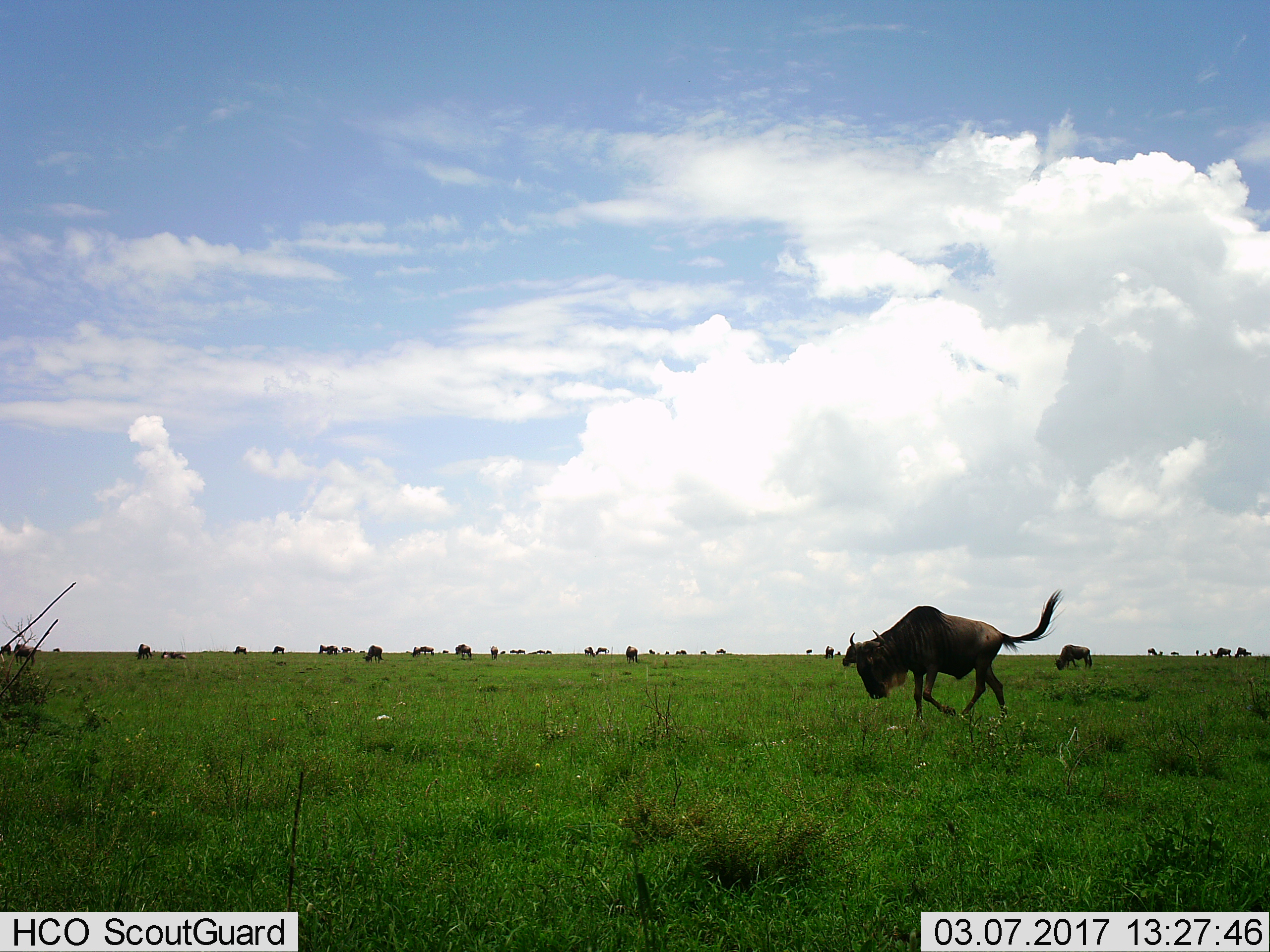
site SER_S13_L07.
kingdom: Animalia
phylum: Chordata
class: Mammalia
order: Artiodactyla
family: Bovidae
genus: Connochaetes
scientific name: Connochaetes taurinus taurinus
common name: blue wildebeest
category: wildebeestblue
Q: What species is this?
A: Wildebeestblue (blue wildebeest) (Connochaetes taurinus taurinus).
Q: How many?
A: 11-50.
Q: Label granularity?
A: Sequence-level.